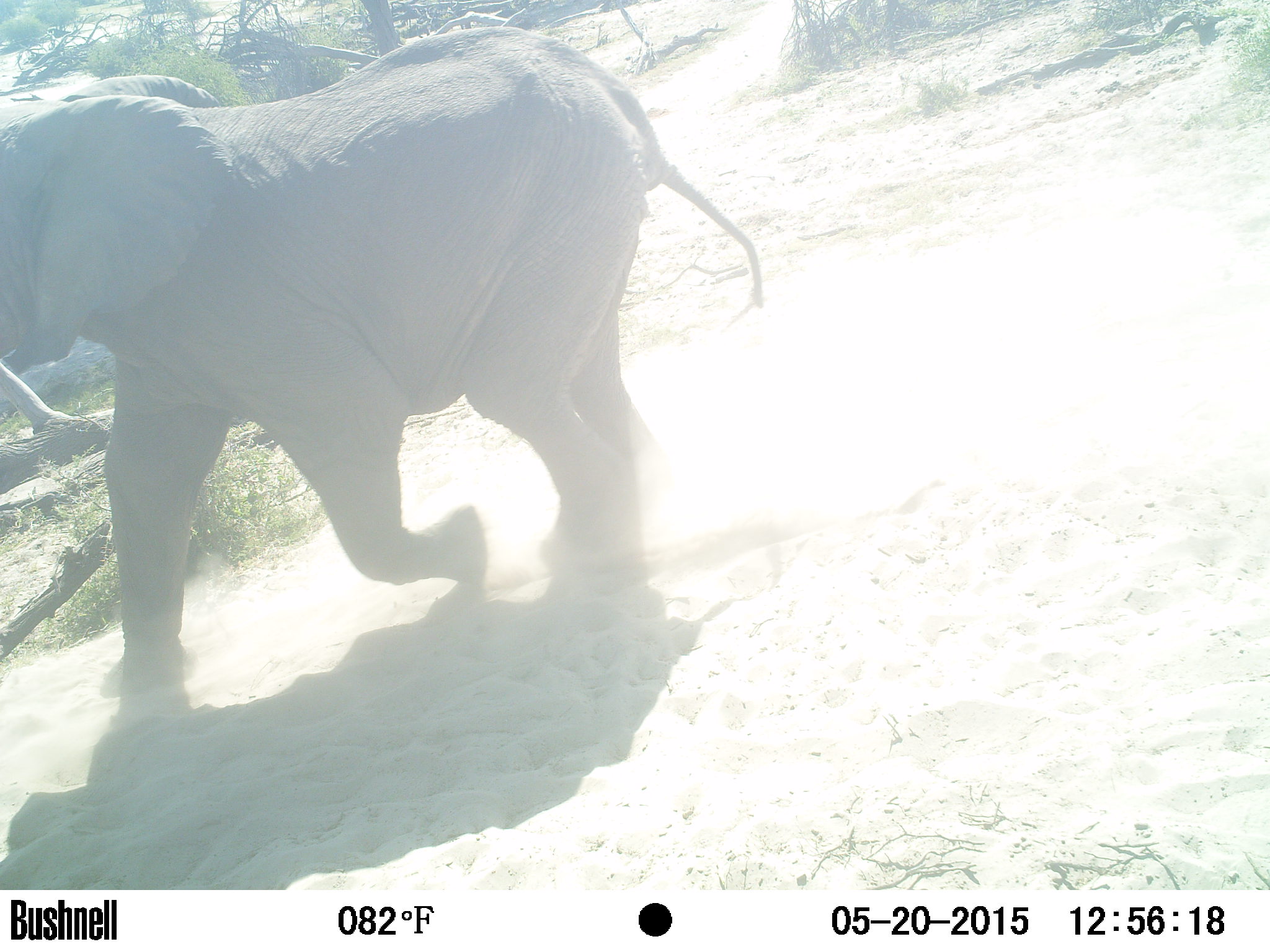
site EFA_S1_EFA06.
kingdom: Animalia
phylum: Chordata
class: Mammalia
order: Proboscidea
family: Elephantidae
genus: Loxodonta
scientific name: Loxodonta africana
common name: african bush elephant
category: elephant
Elephant (african bush elephant) (Loxodonta africana), count 1. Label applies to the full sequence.